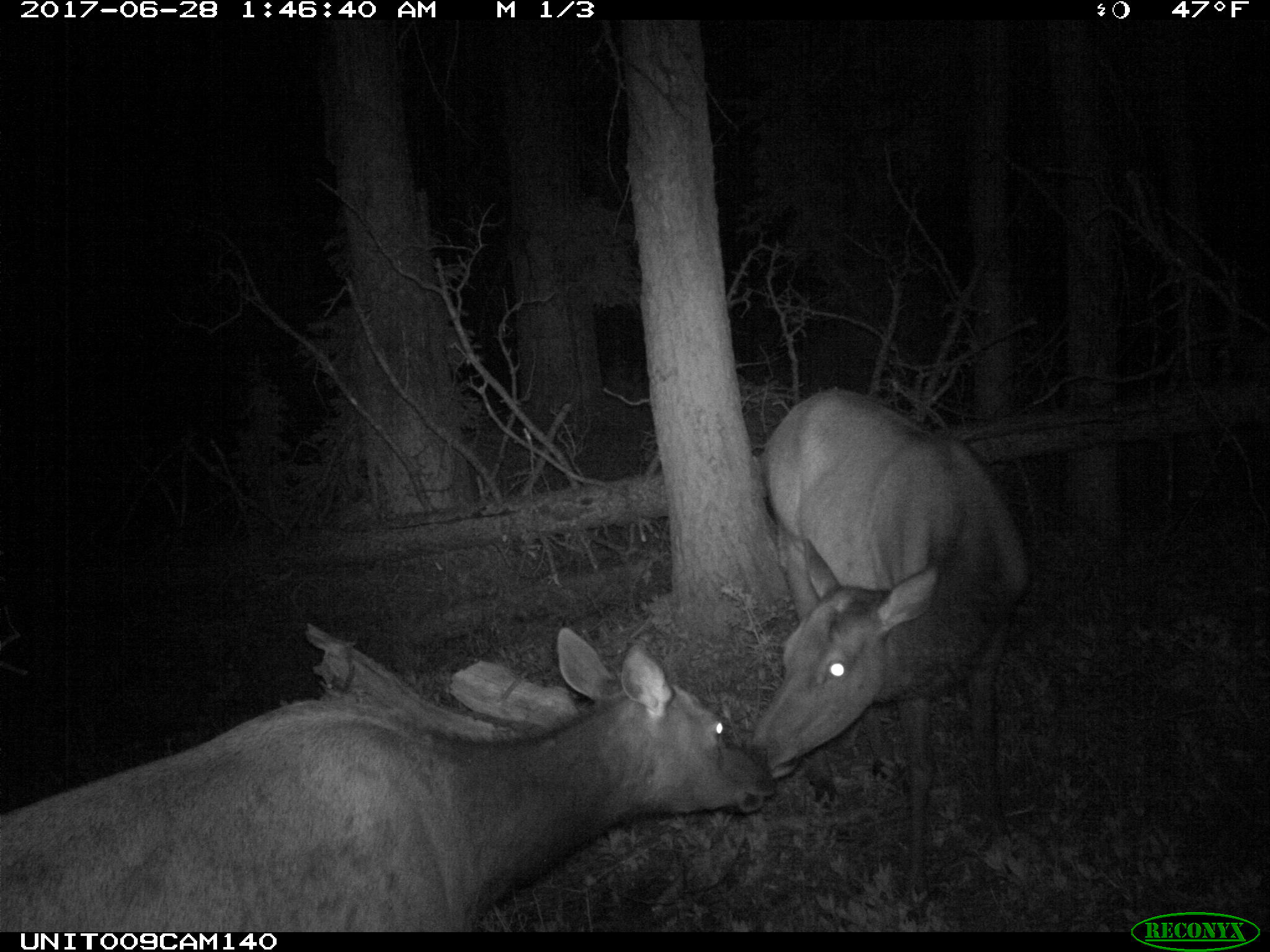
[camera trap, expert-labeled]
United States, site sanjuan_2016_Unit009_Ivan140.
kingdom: Animalia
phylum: Chordata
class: Mammalia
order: Artiodactyla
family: Cervidae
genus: Cervus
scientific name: Cervus elaphus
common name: red deer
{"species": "Cervus elaphus (red deer)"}